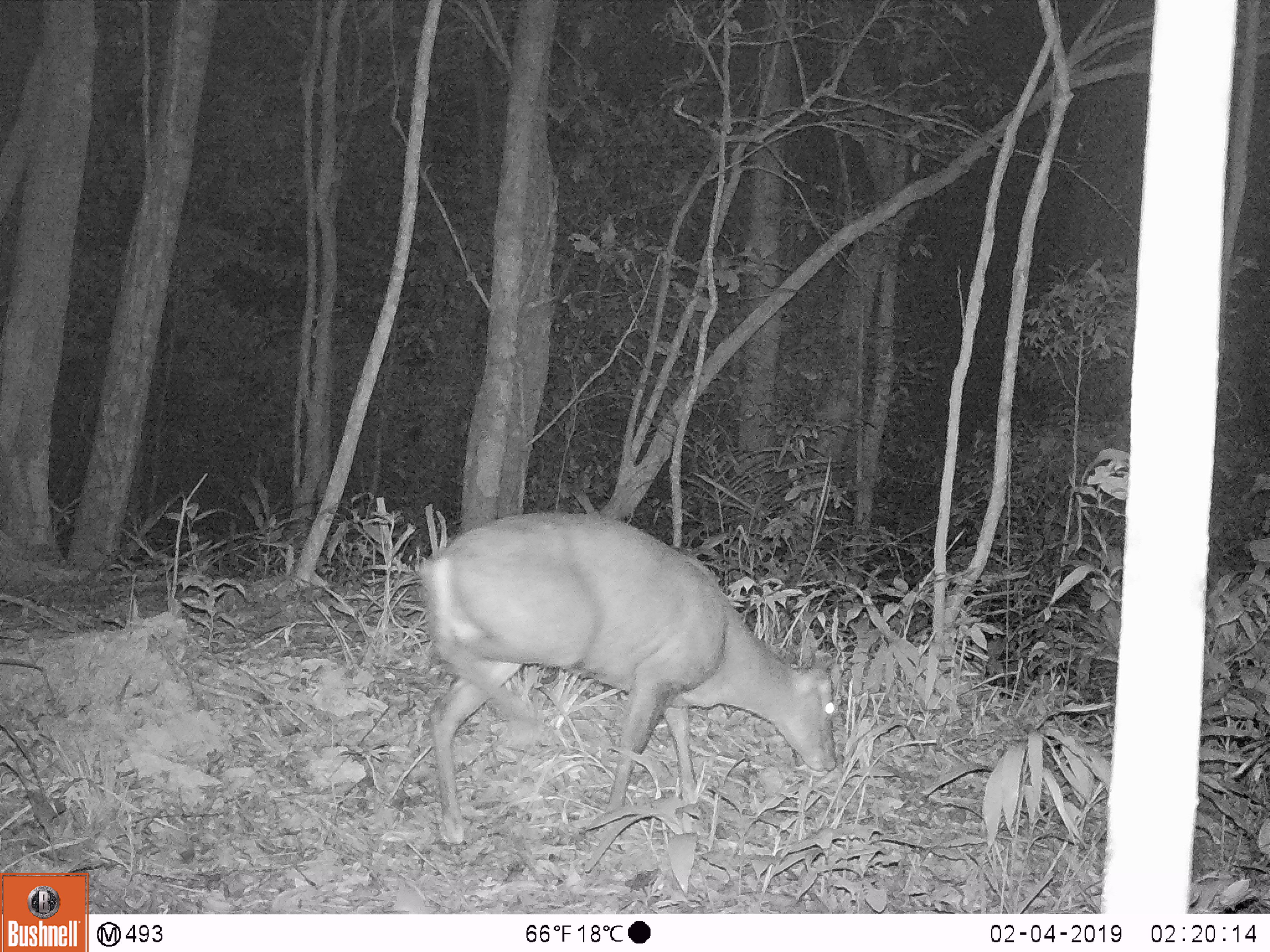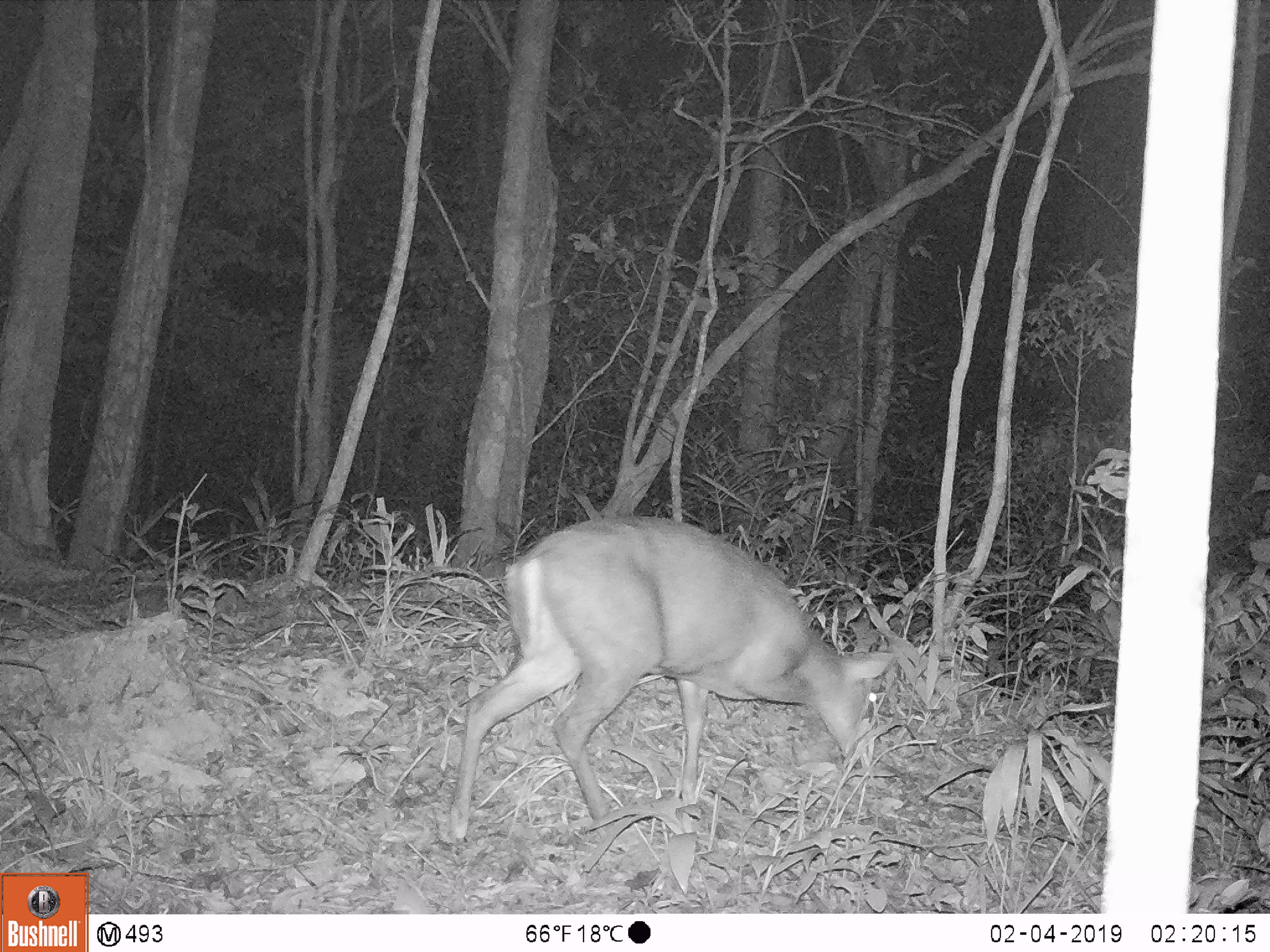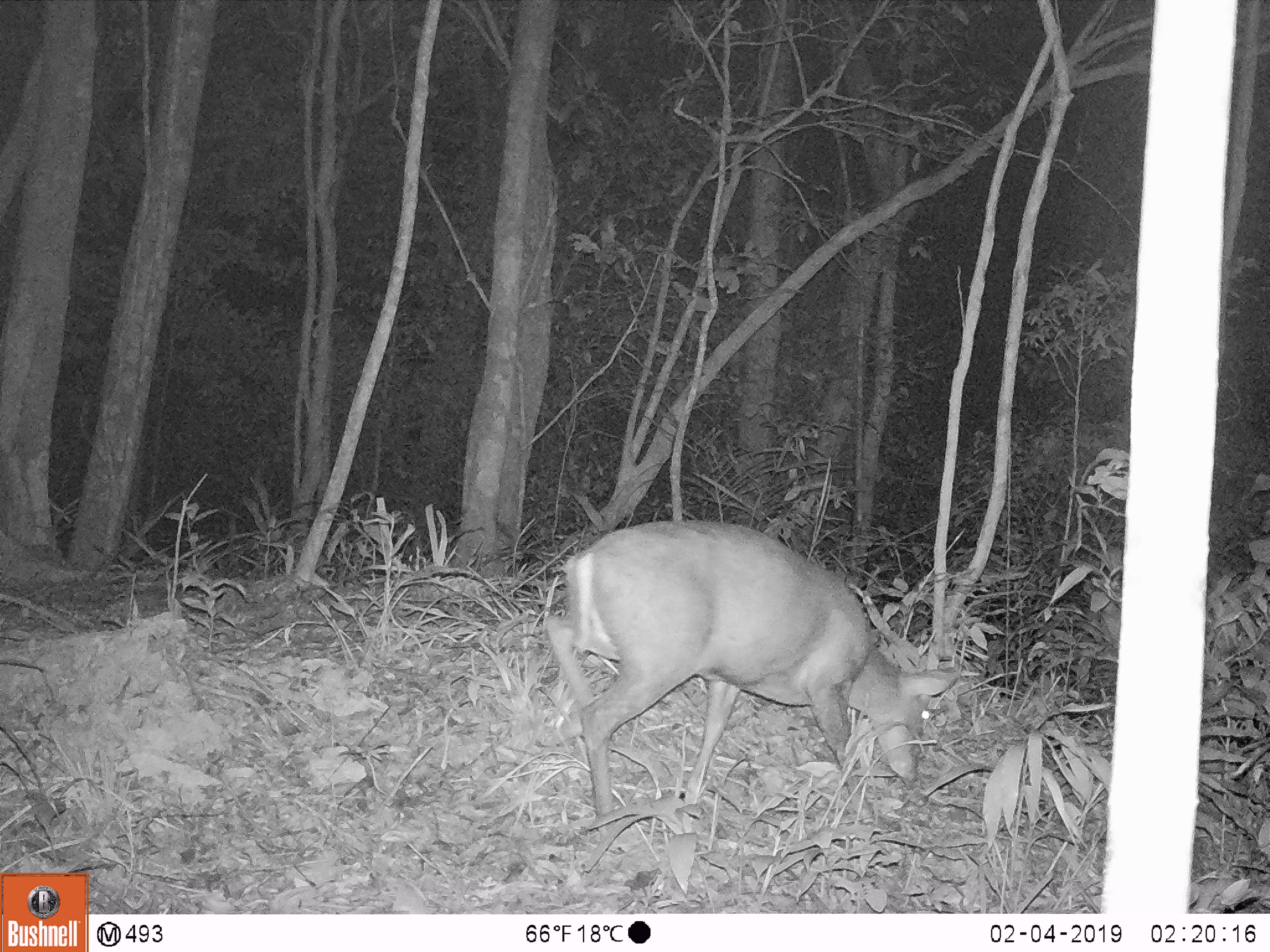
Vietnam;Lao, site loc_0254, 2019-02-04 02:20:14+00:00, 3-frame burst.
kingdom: Animalia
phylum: Chordata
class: Mammalia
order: Artiodactyla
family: Cervidae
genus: Muntiacus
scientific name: Muntiacus rooseveltorum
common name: roosevelt's muntjac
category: roosevelts muntjac group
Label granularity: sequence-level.